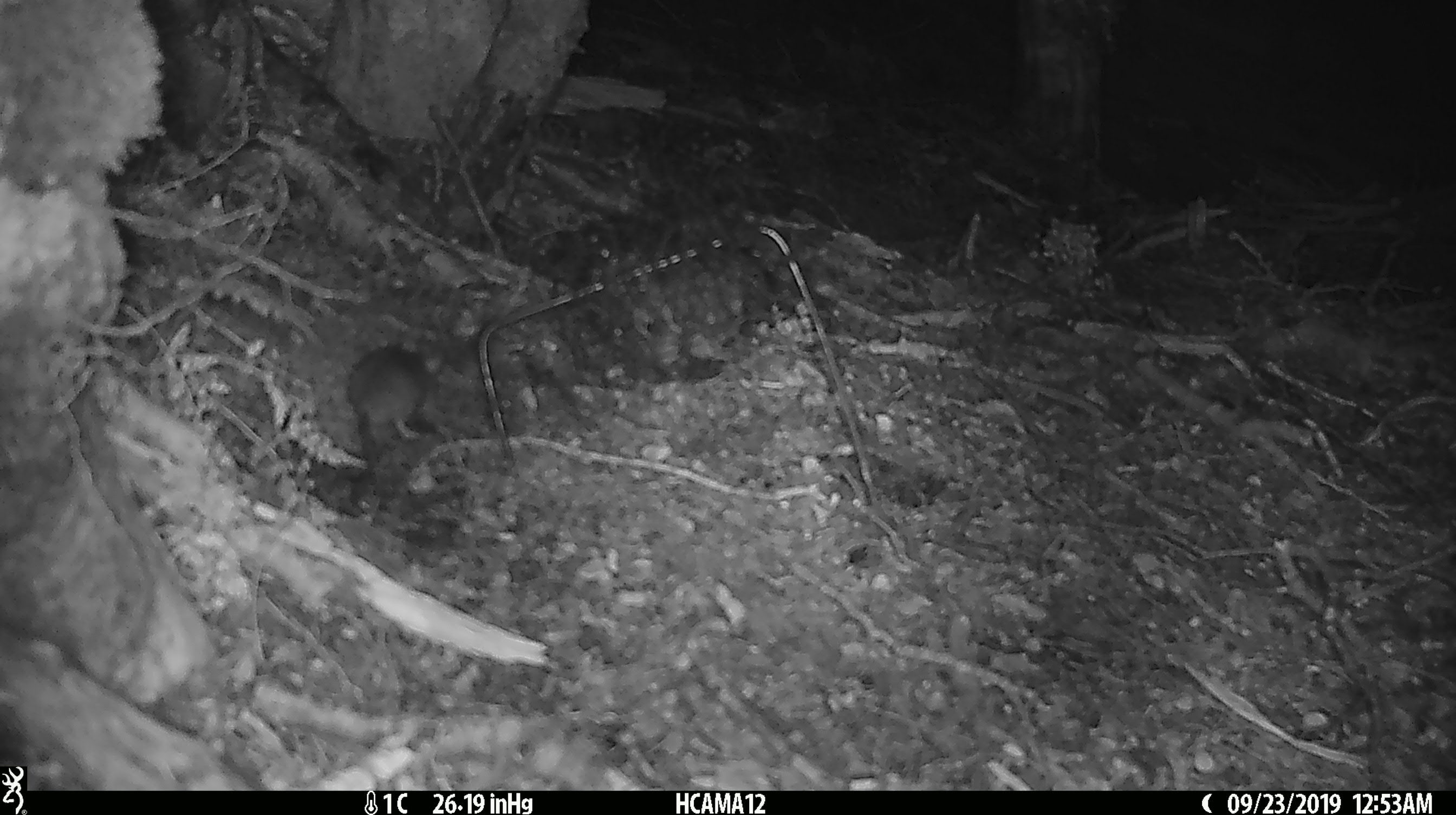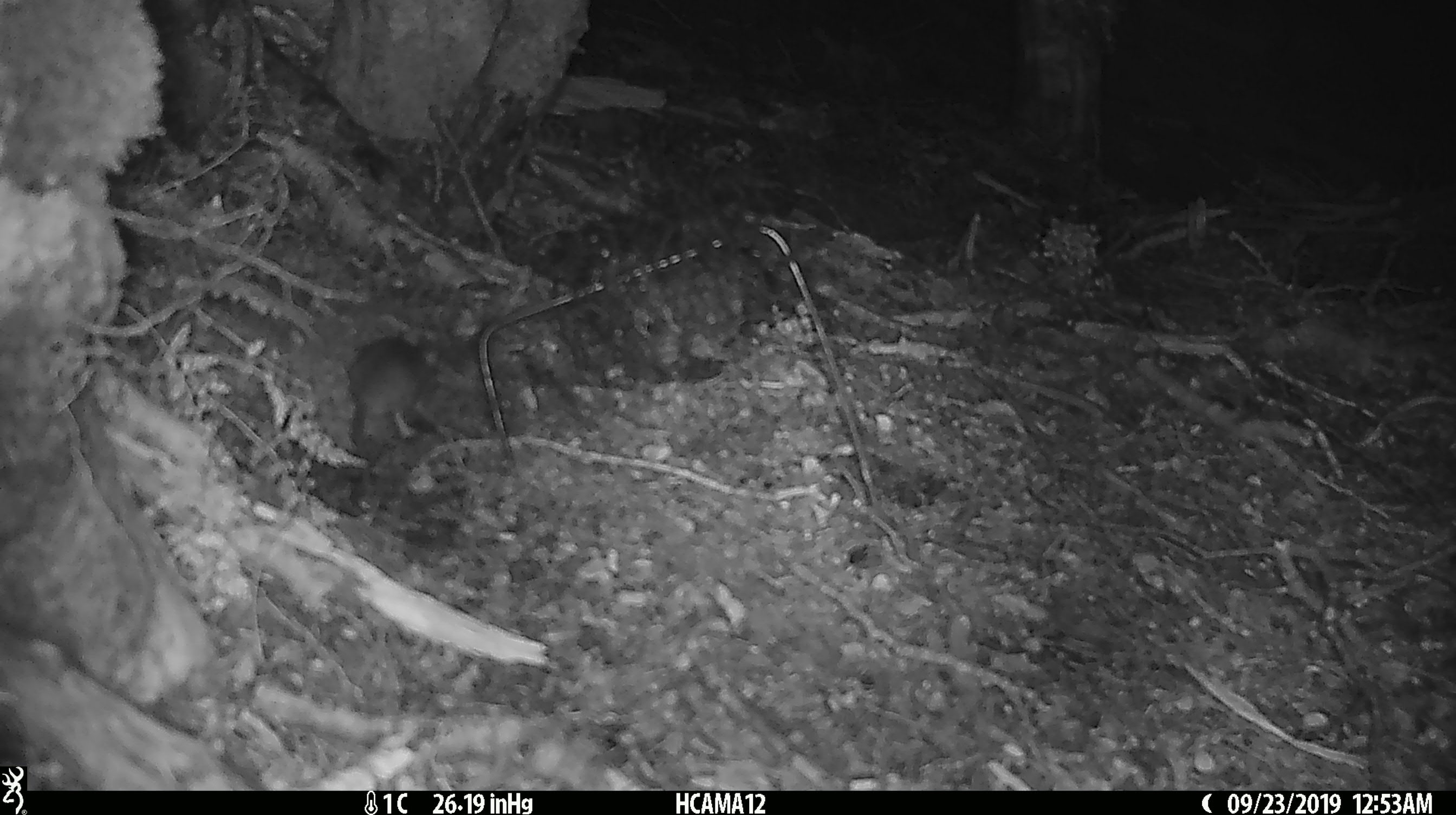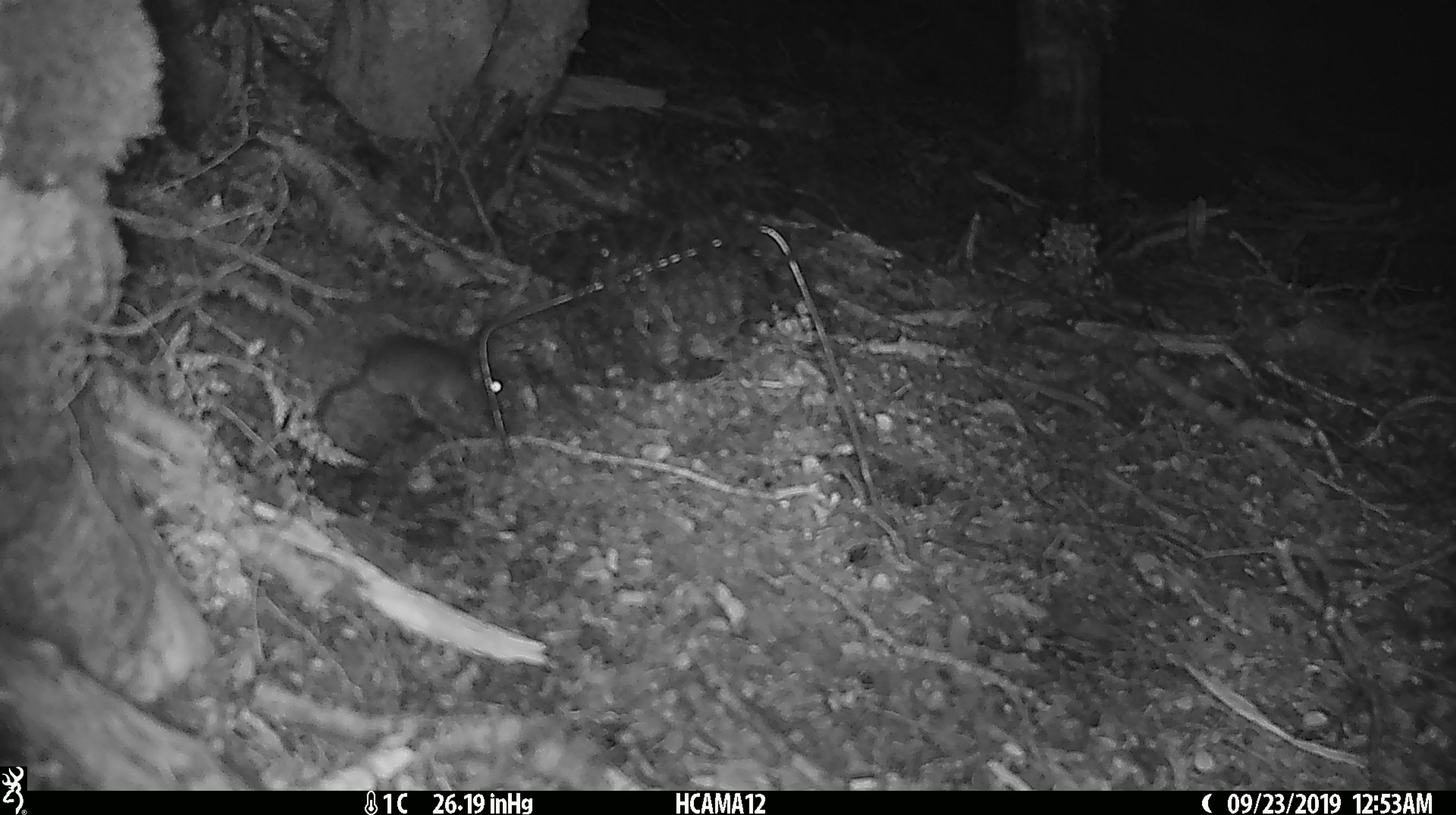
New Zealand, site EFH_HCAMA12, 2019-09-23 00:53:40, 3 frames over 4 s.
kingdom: Animalia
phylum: Chordata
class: Mammalia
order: Rodentia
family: Muridae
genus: Rattus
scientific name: Rattus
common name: rat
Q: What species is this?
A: Rat (Rattus).